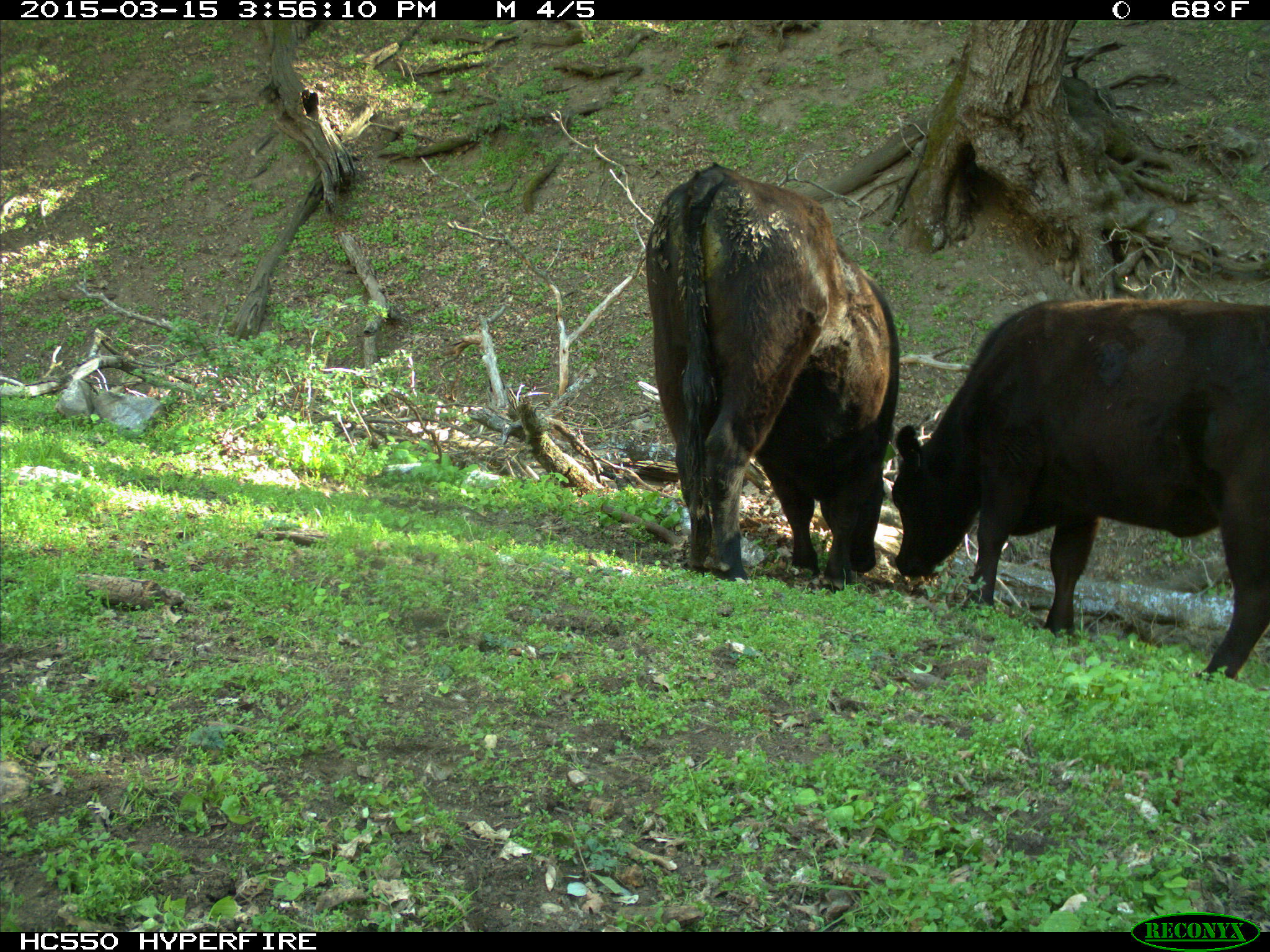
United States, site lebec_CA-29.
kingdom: Animalia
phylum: Chordata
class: Mammalia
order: Artiodactyla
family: Bovidae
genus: Bos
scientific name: Bos taurus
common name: domestic cow